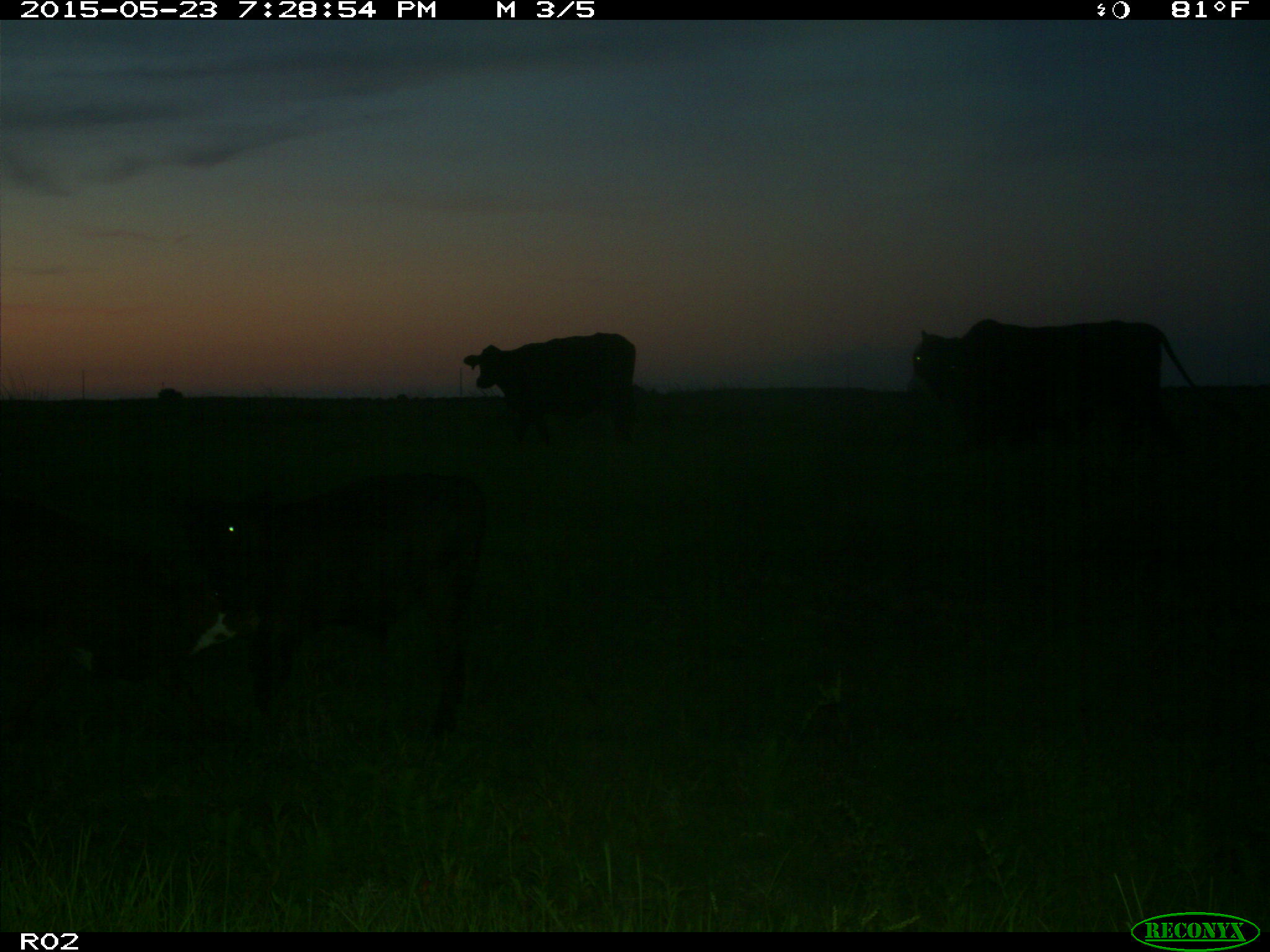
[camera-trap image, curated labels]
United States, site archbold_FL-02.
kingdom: Animalia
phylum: Chordata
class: Mammalia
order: Artiodactyla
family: Bovidae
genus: Bos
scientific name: Bos taurus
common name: domestic cow